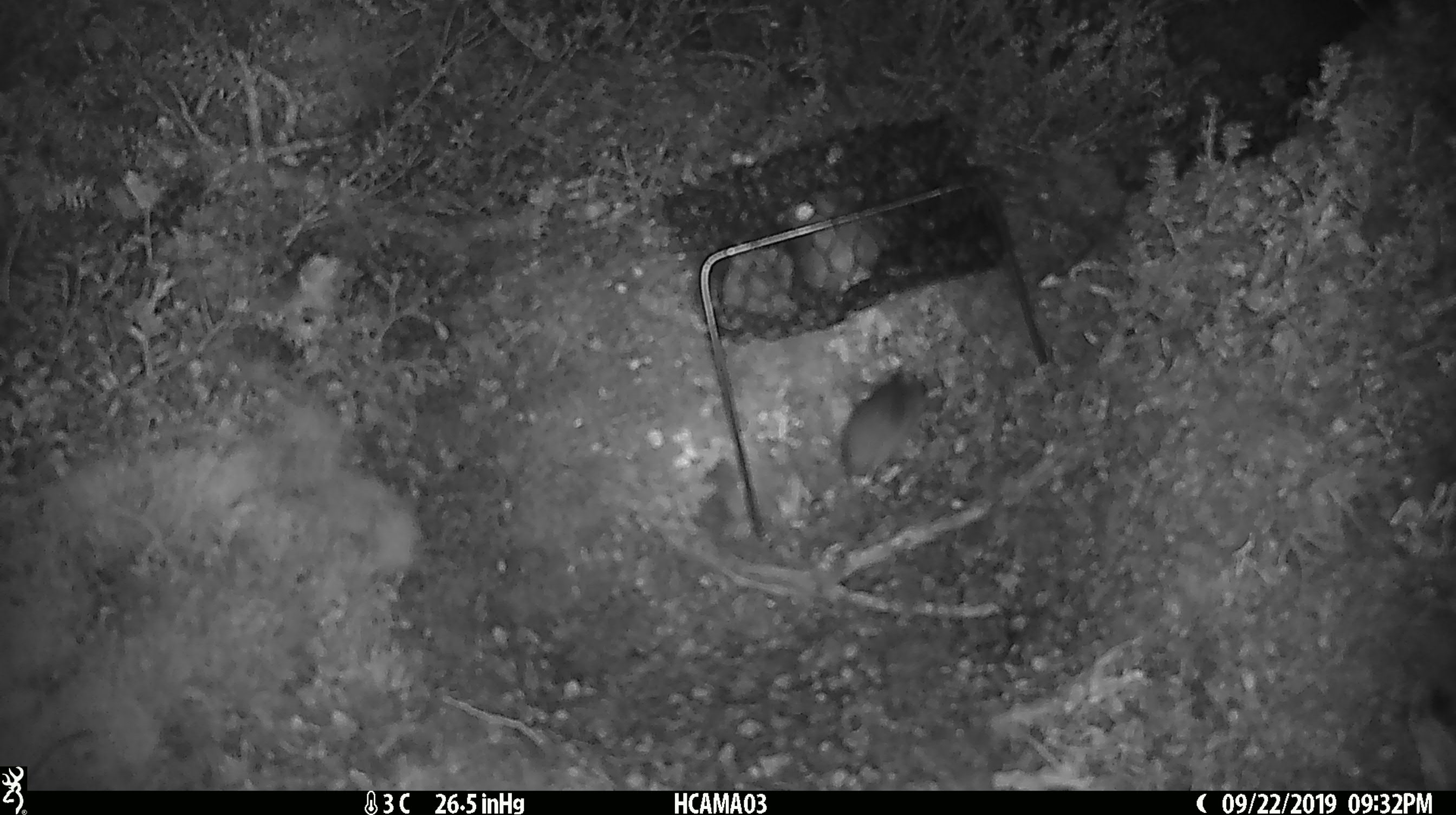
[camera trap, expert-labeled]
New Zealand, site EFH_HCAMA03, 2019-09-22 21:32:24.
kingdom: Animalia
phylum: Chordata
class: Mammalia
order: Rodentia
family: Muridae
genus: Mus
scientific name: Mus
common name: mouse